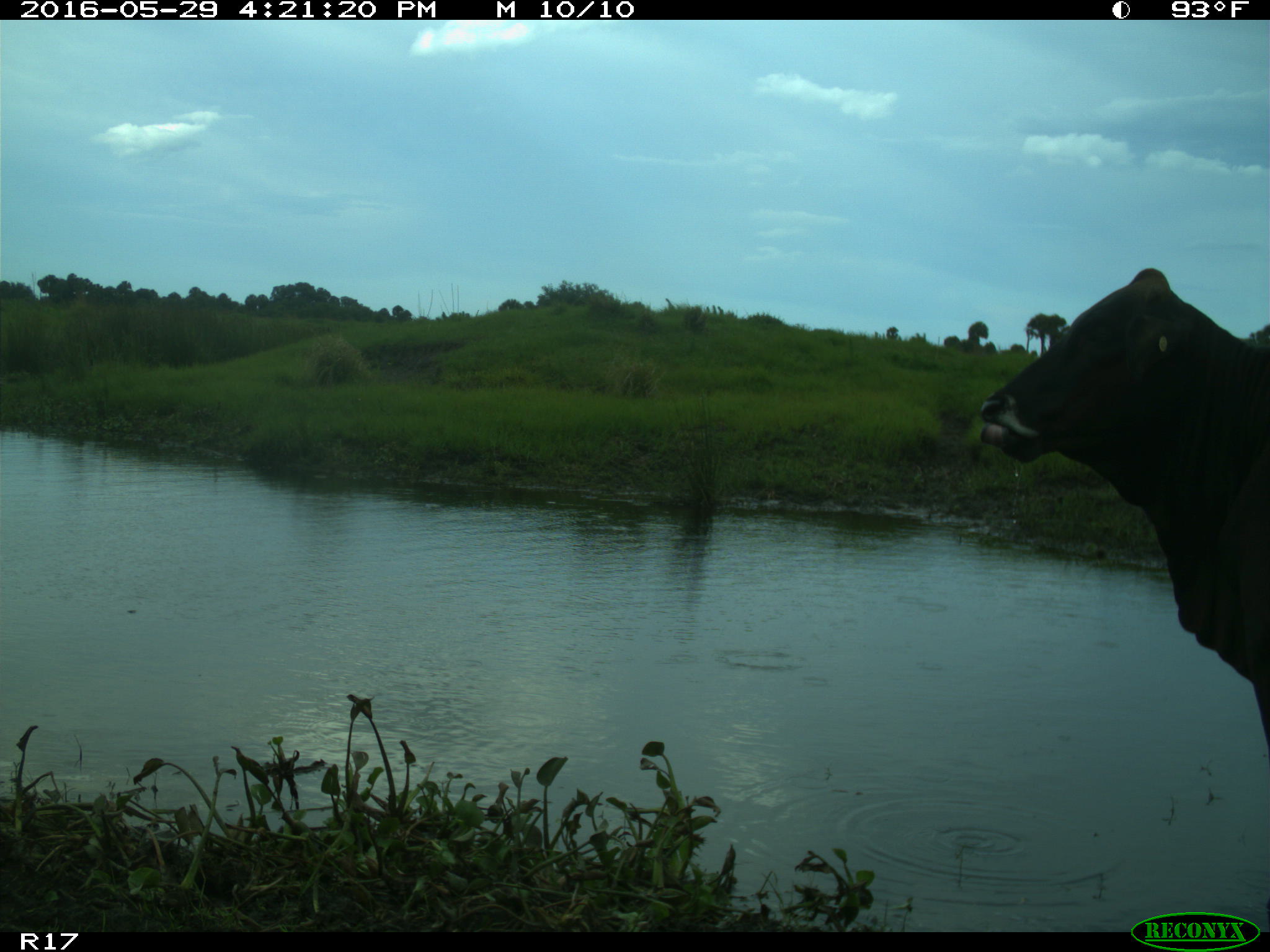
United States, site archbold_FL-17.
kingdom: Animalia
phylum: Chordata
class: Mammalia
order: Artiodactyla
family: Bovidae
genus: Bos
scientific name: Bos taurus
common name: domestic cow